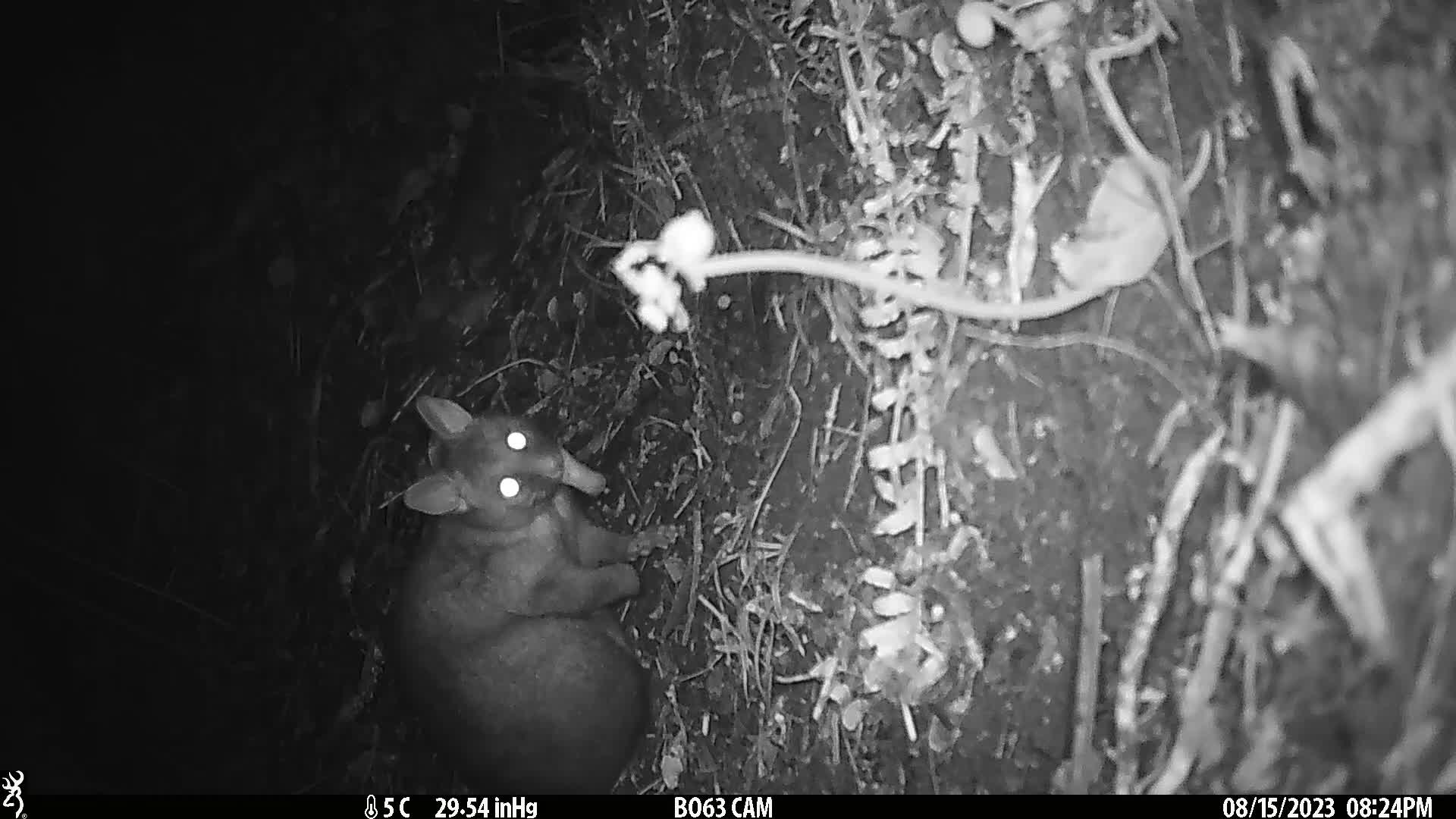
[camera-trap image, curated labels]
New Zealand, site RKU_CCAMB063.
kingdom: Animalia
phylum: Chordata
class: Mammalia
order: Diprotodontia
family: Phalangeridae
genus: Trichosurus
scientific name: Trichosurus vulpecula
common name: common brushtail possum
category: possum